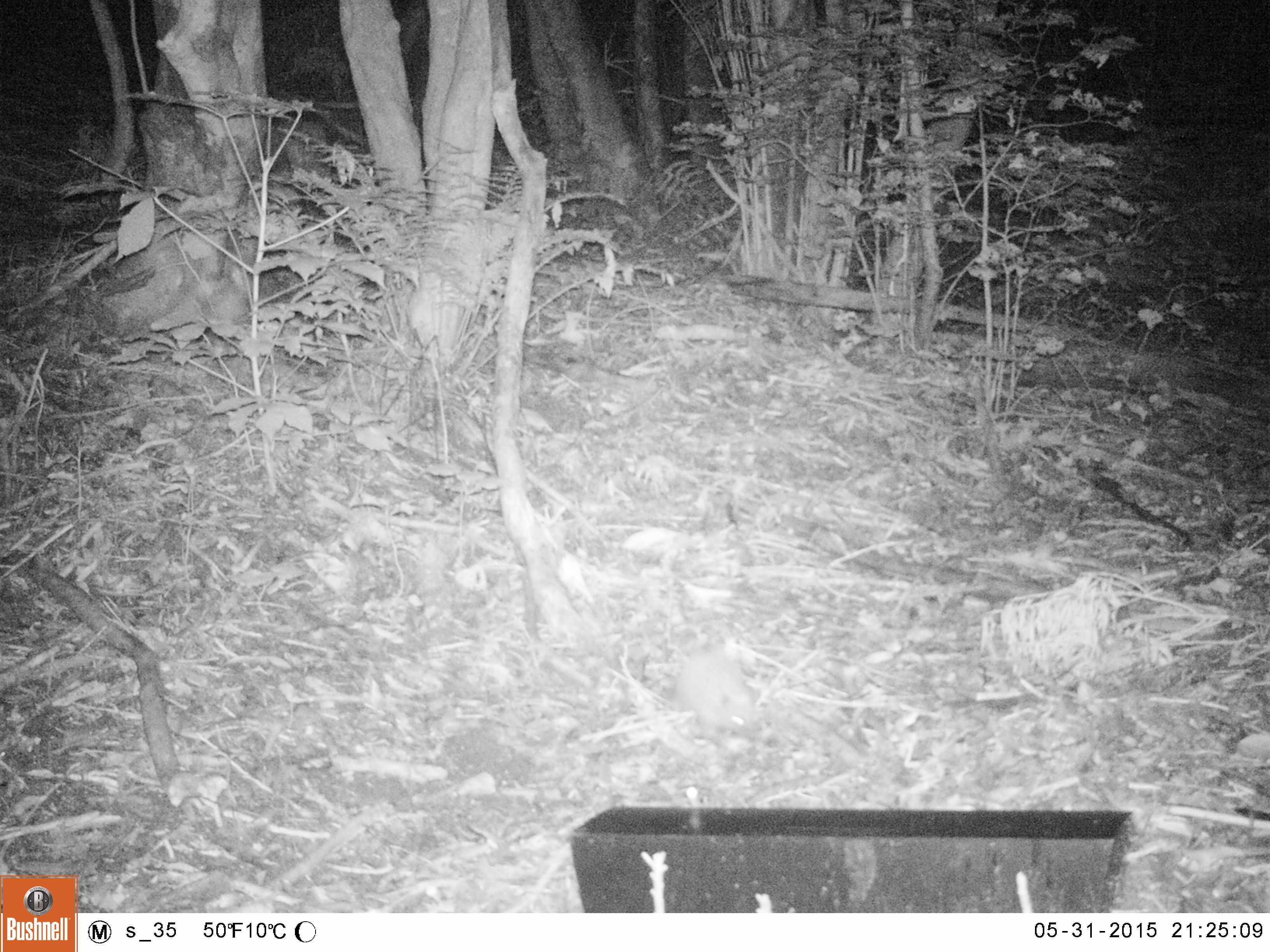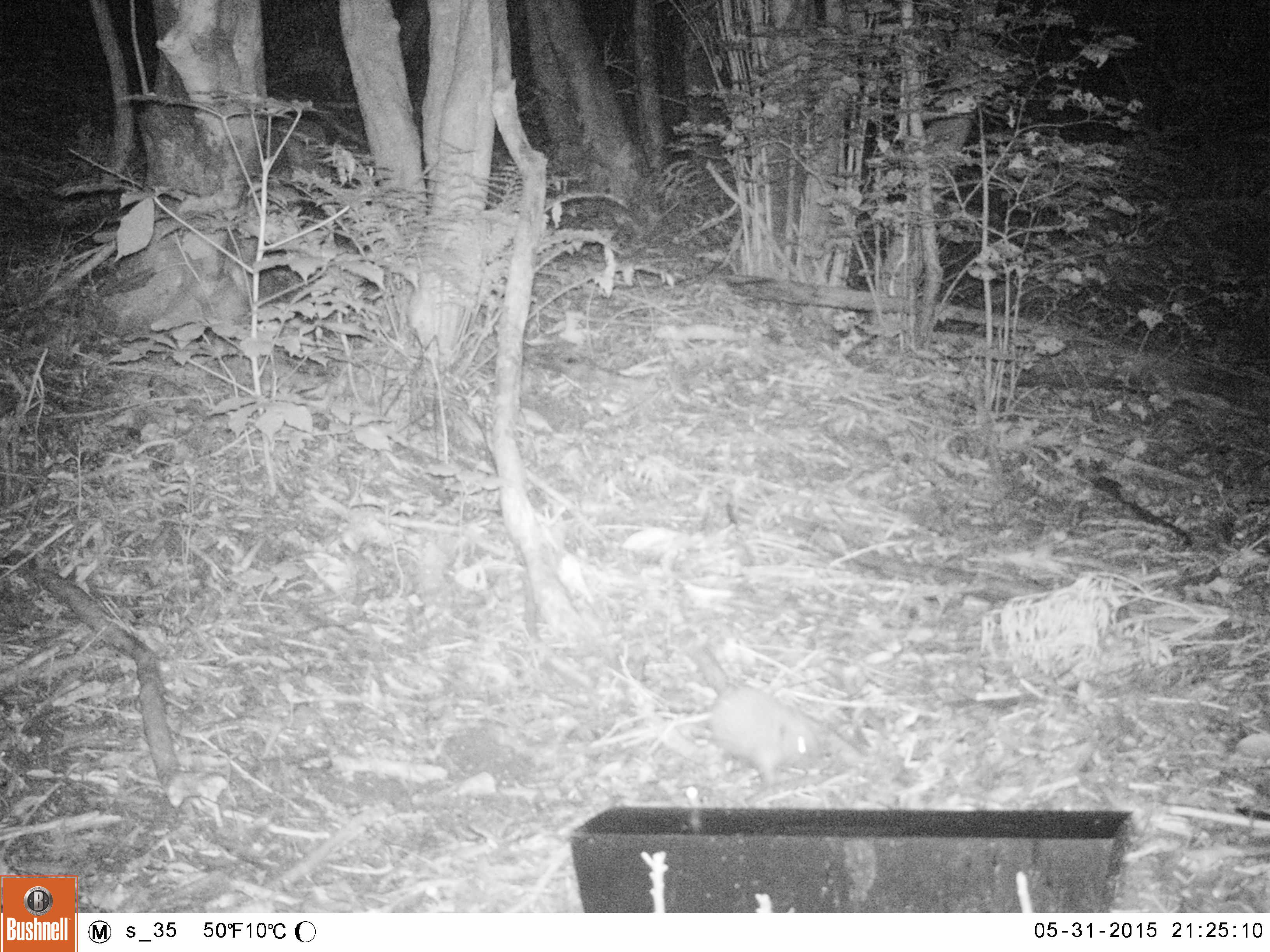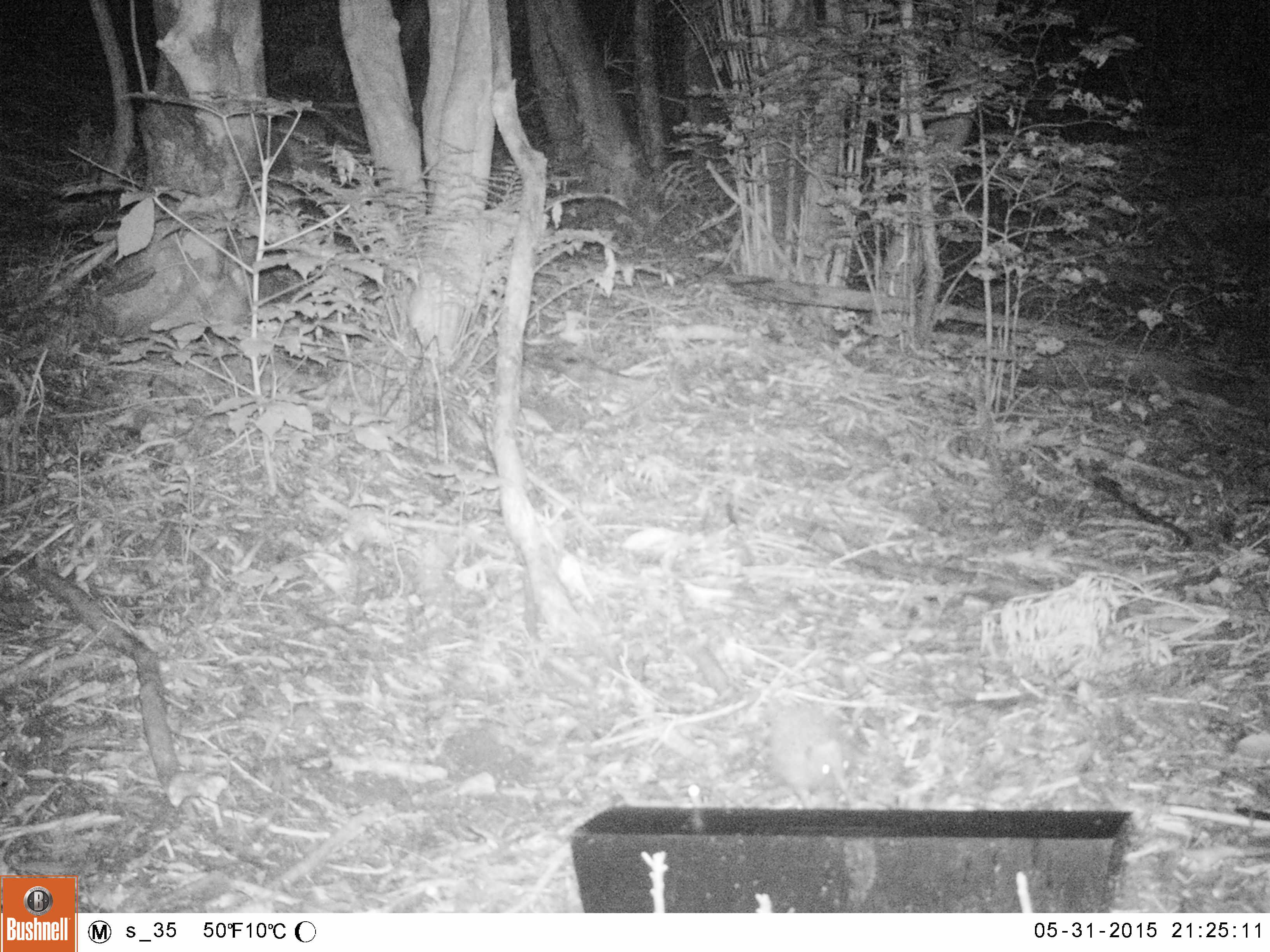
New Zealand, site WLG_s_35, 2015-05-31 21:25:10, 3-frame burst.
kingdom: Animalia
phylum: Chordata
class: Mammalia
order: Eulipotyphla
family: Erinaceidae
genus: Erinaceus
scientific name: Erinaceus europaeus europaeus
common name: european hedgehog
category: hedgehog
Hedgehog (european hedgehog) (Erinaceus europaeus europaeus).